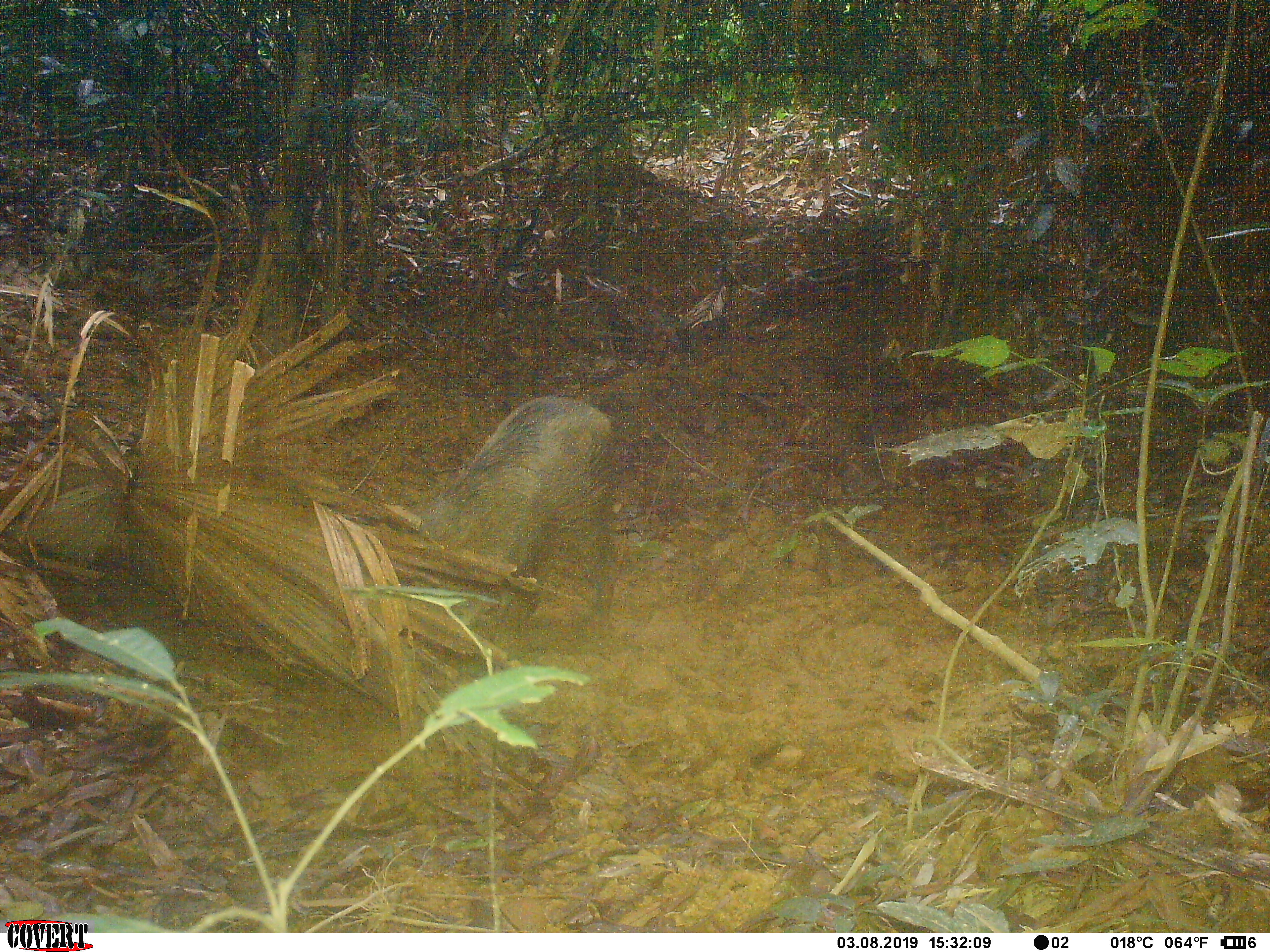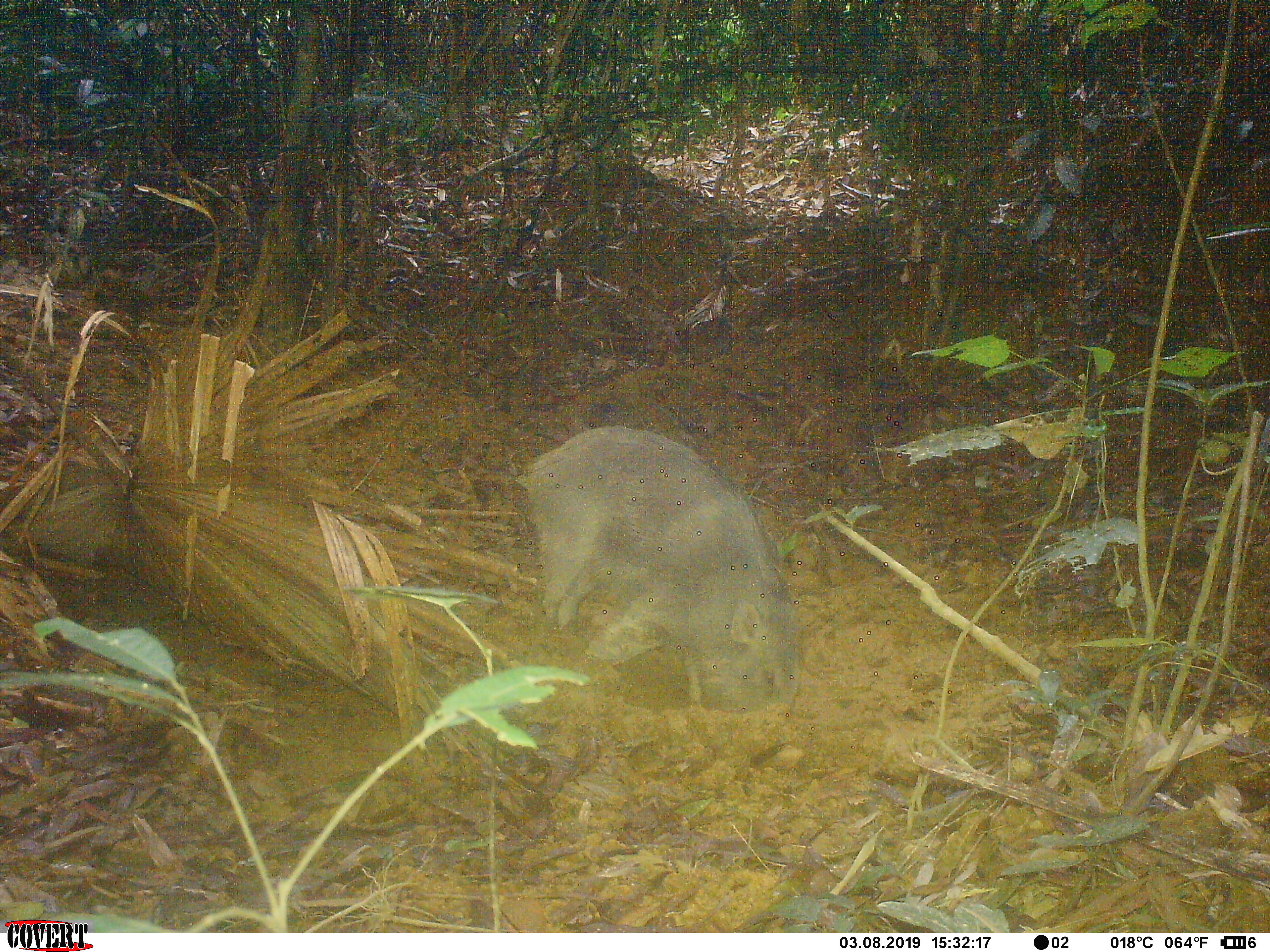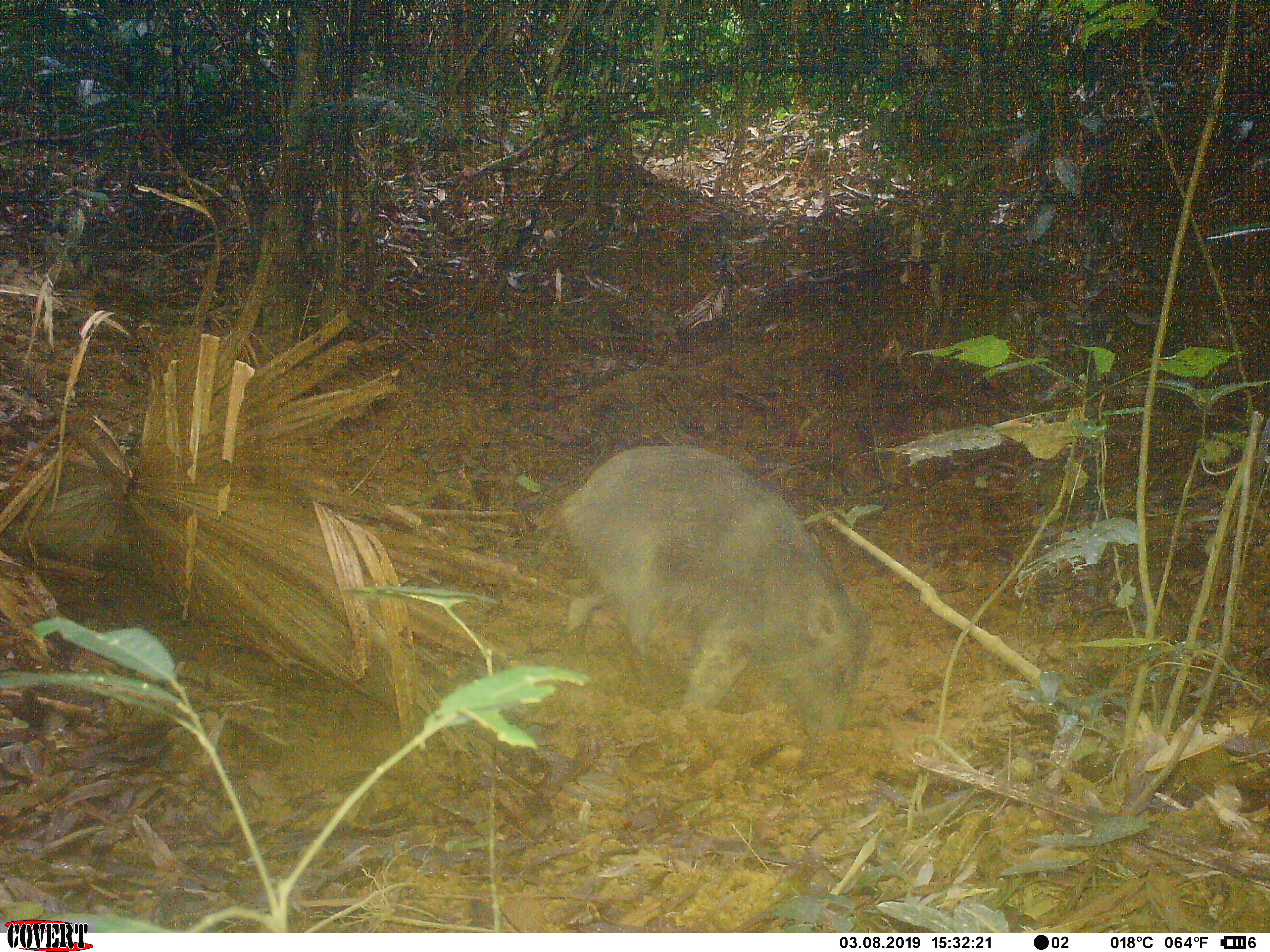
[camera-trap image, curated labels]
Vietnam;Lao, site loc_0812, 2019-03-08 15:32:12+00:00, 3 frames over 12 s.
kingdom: Animalia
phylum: Chordata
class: Mammalia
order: Artiodactyla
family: Suidae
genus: Sus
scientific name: Sus scrofa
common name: eurasian wild pig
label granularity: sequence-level